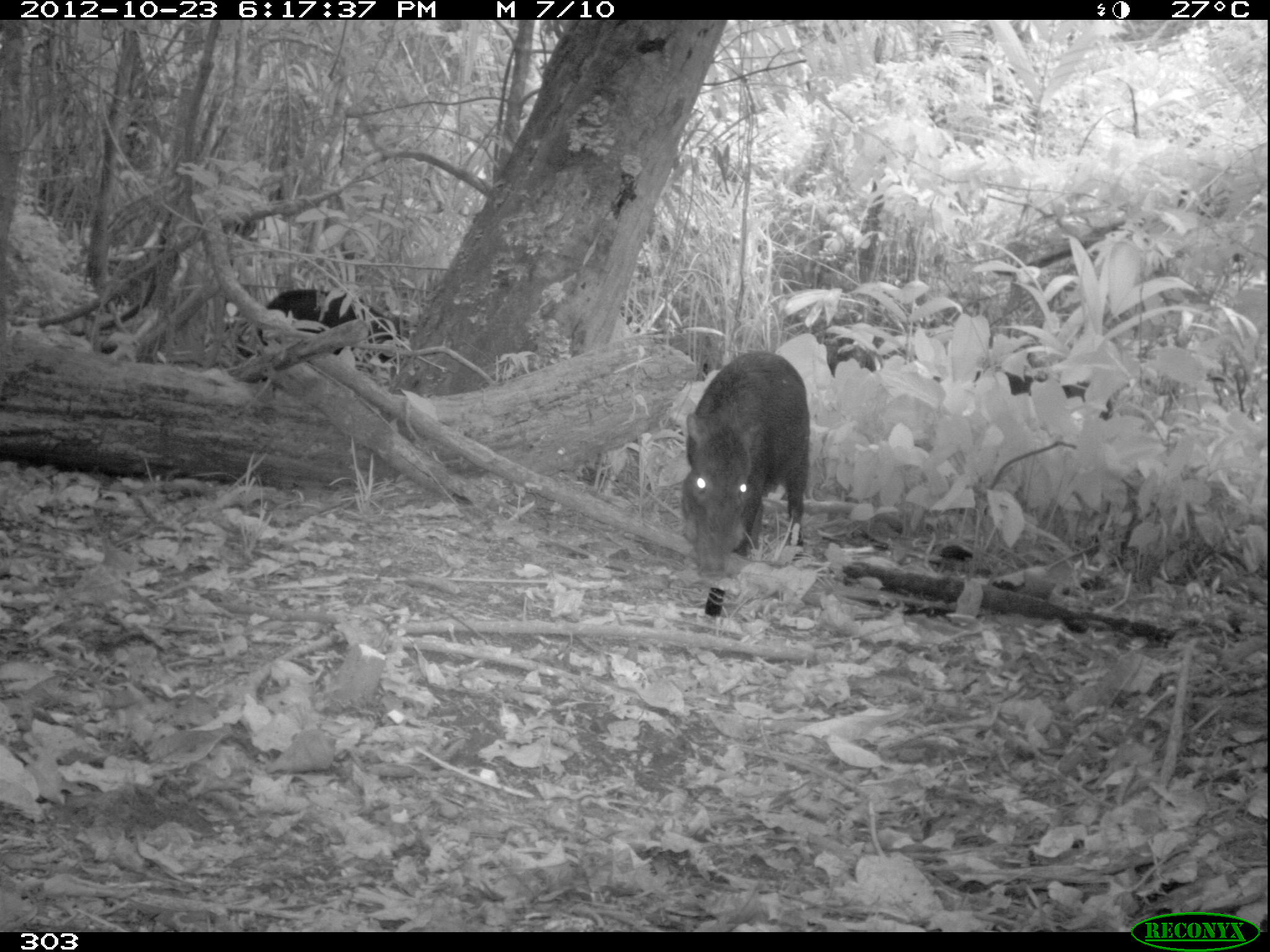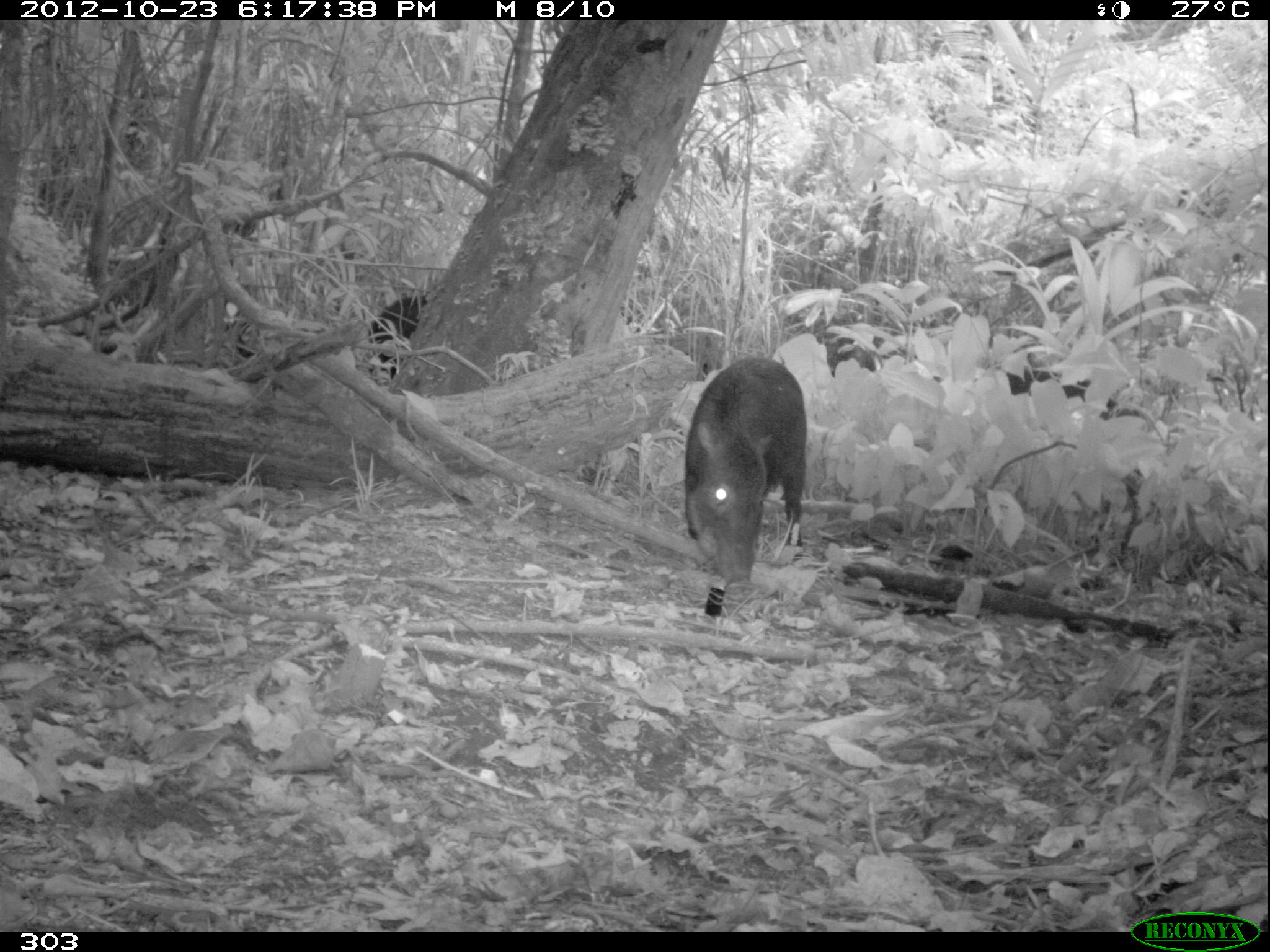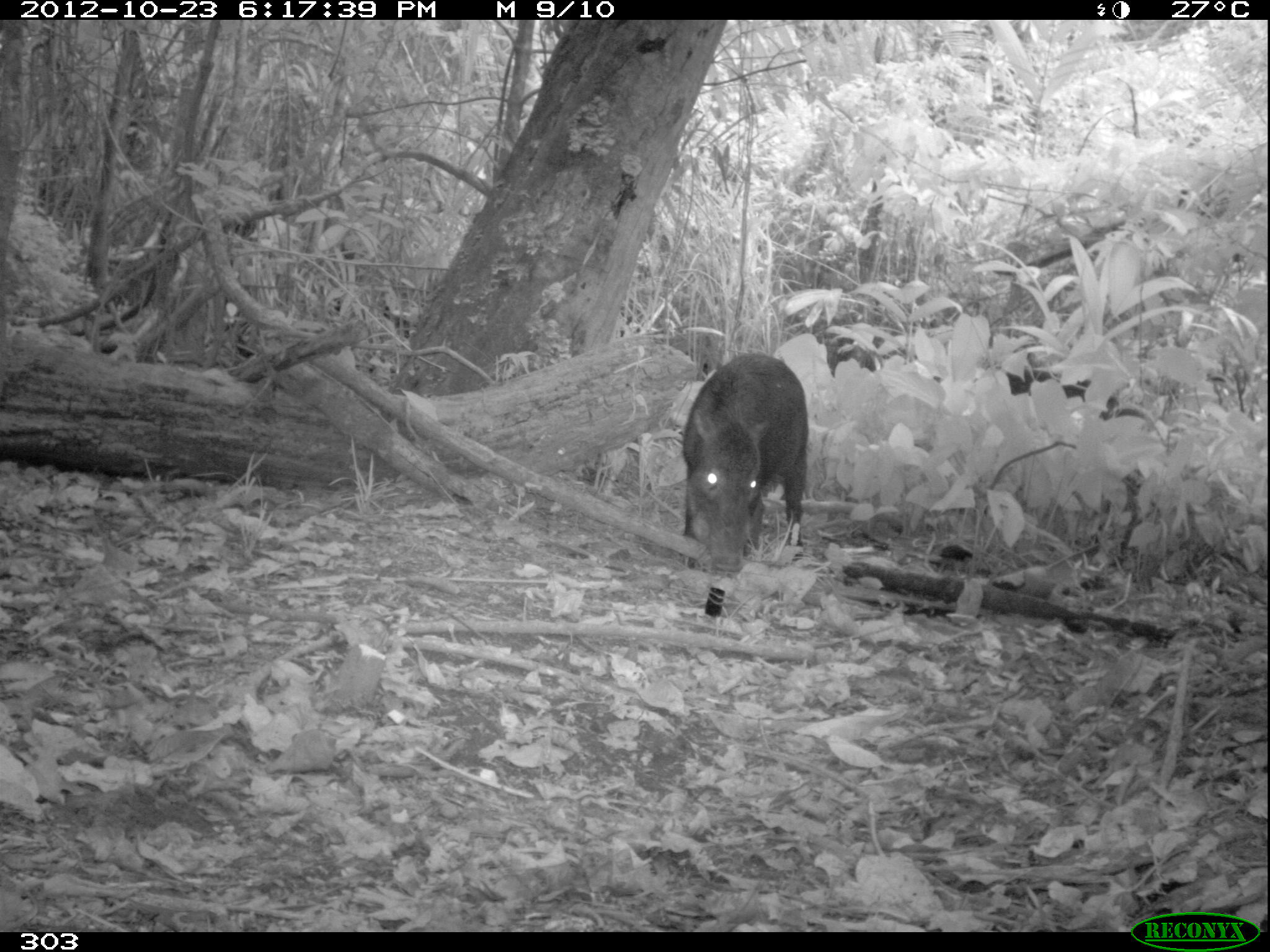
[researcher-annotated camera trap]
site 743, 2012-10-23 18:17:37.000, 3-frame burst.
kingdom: Animalia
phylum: Chordata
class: Mammalia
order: Artiodactyla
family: Tayassuidae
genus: Tayassu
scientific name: Tayassu pecari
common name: white-lipped peccary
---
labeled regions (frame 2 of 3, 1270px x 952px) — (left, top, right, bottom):
tayassu pecari: (681, 355, 807, 583); (1001, 360, 1150, 426); (366, 293, 427, 382)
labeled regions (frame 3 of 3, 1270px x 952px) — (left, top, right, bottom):
tayassu pecari: (683, 352, 805, 577); (996, 365, 1124, 420)